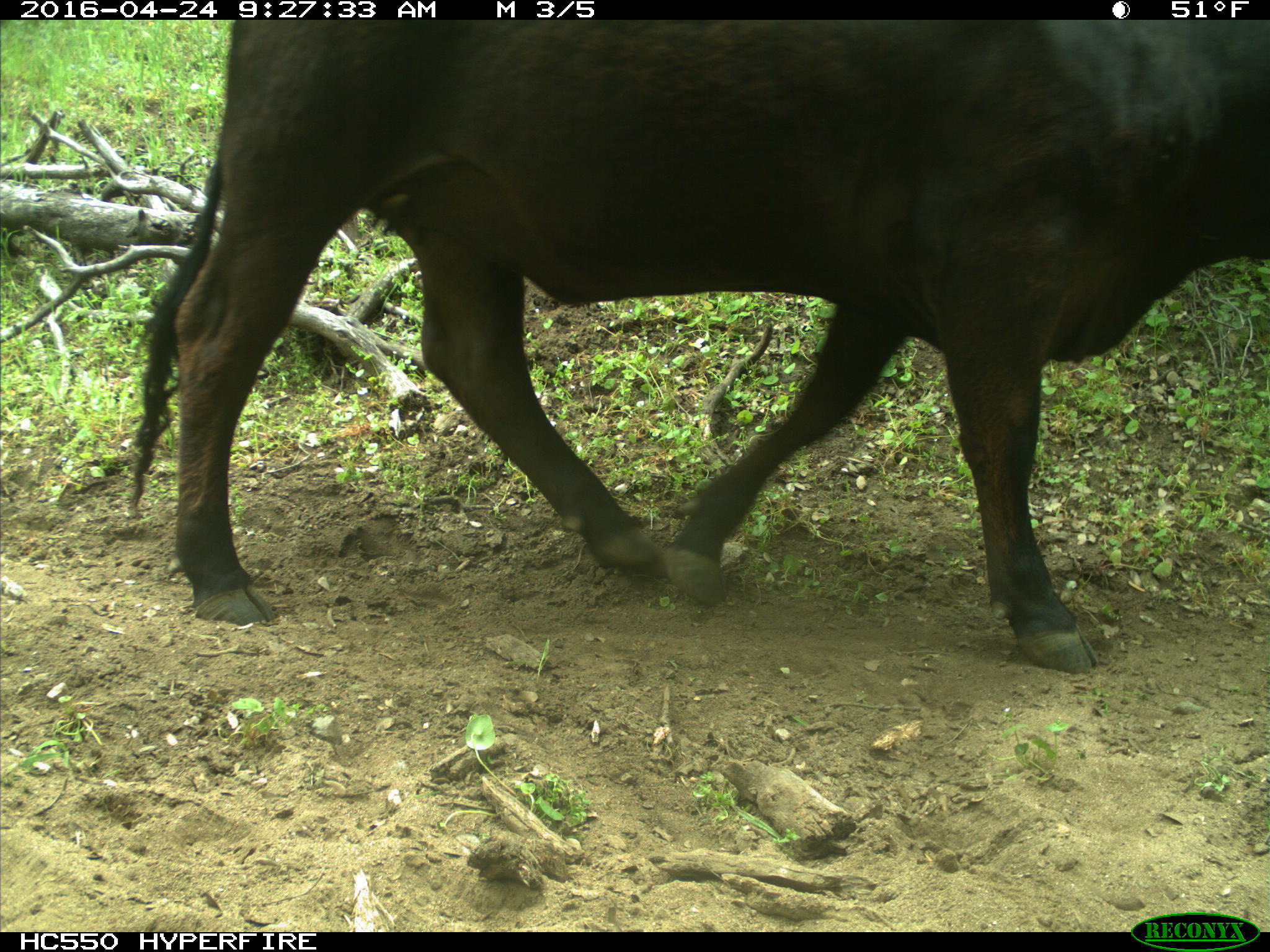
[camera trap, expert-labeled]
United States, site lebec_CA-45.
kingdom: Animalia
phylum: Chordata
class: Mammalia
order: Artiodactyla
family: Bovidae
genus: Bos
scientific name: Bos taurus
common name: domestic cow